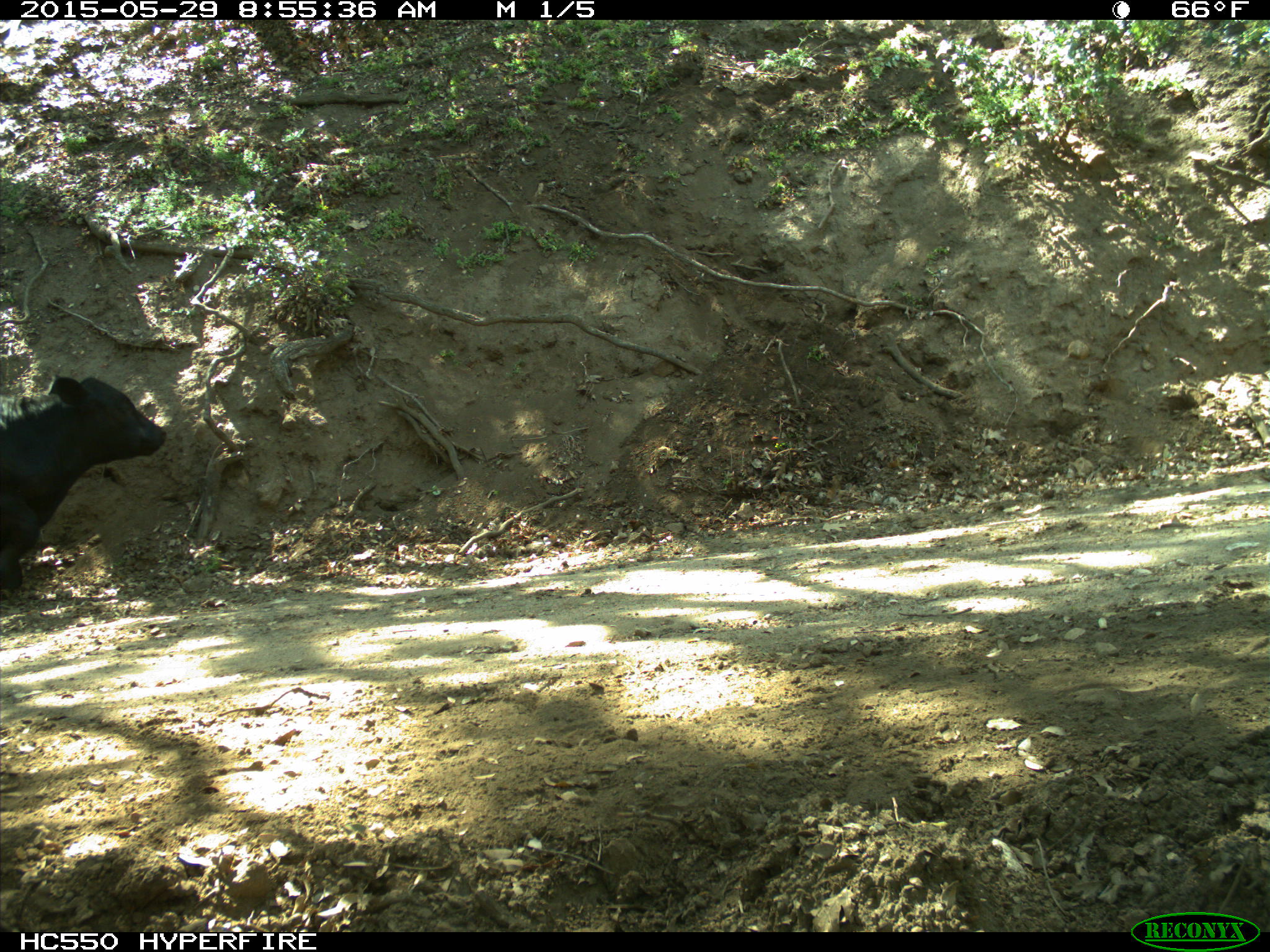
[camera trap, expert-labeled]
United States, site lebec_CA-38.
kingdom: Animalia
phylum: Chordata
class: Mammalia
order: Artiodactyla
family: Bovidae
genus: Bos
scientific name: Bos taurus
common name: domestic cow